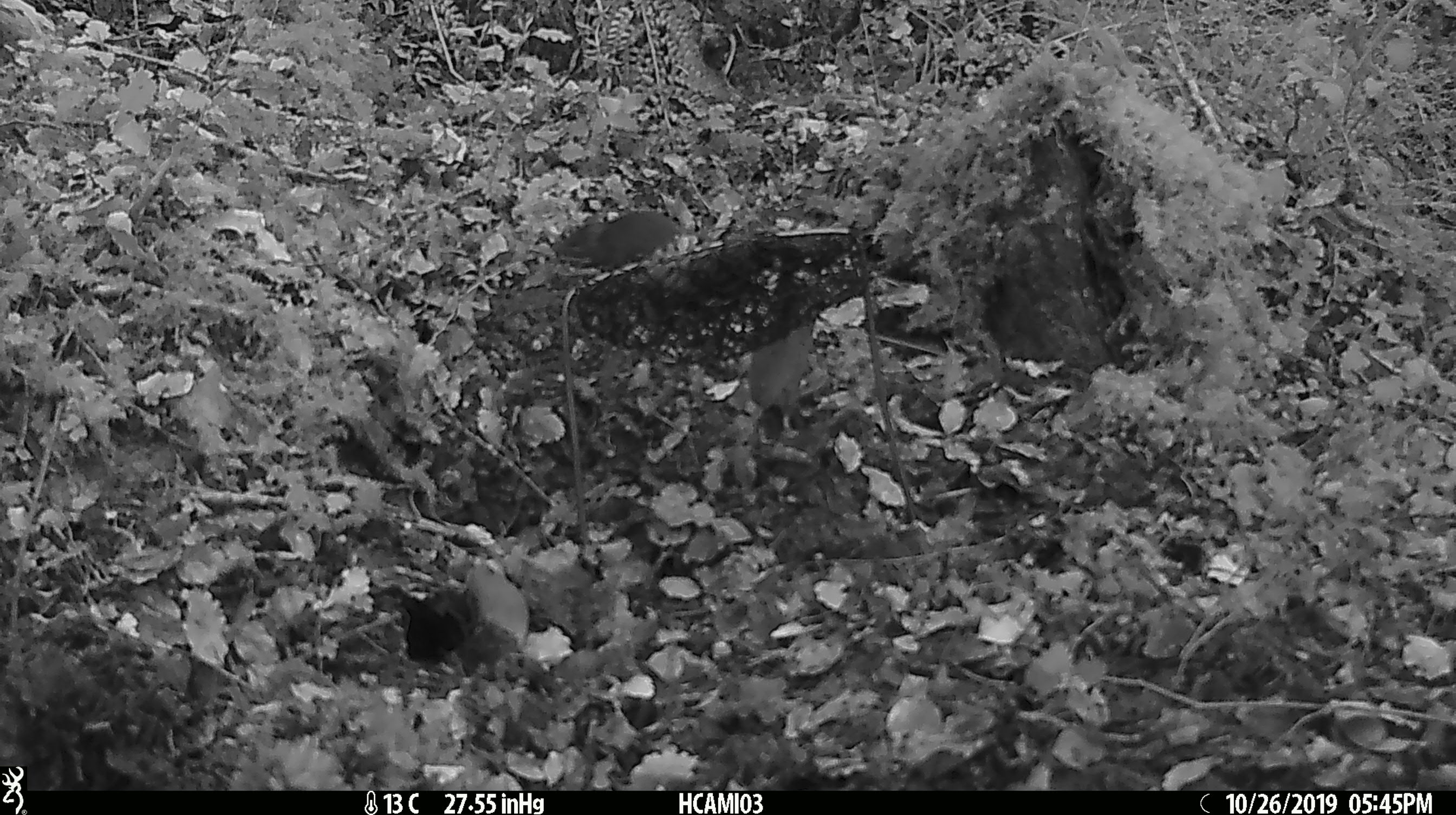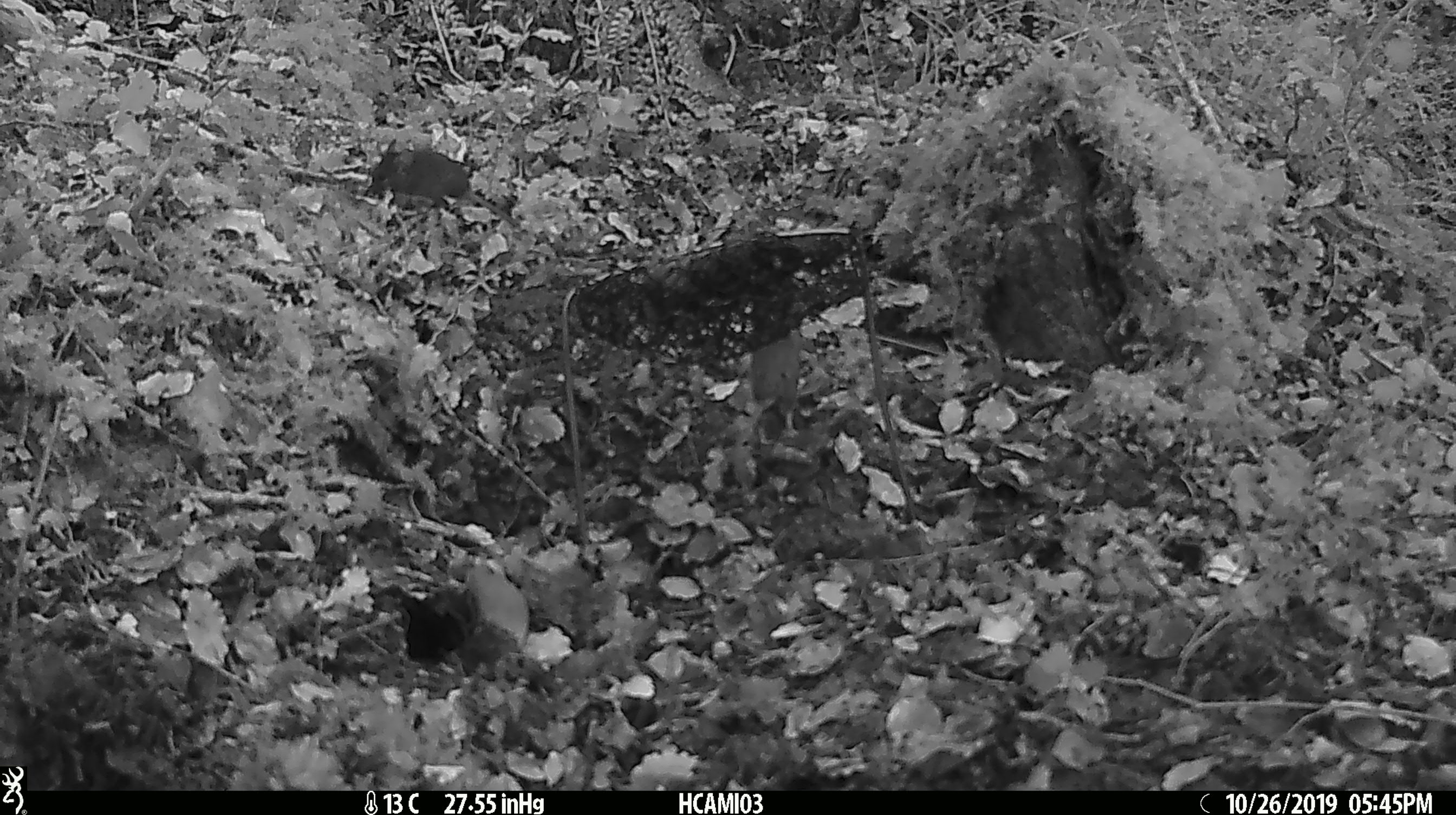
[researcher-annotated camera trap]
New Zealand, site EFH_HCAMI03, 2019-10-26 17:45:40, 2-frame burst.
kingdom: Animalia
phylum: Chordata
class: Mammalia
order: Rodentia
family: Muridae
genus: Mus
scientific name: Mus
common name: mouse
Mouse (Mus).